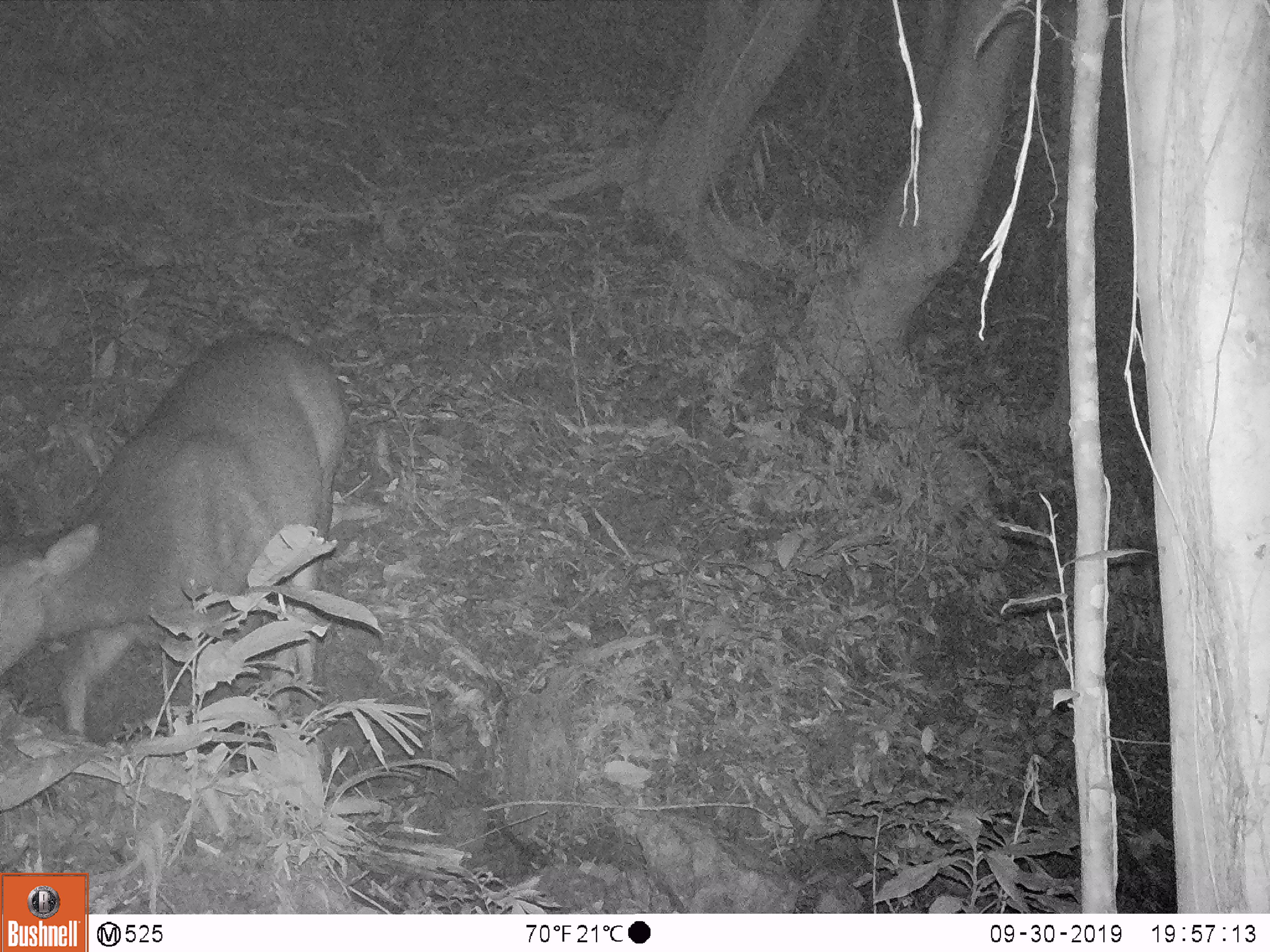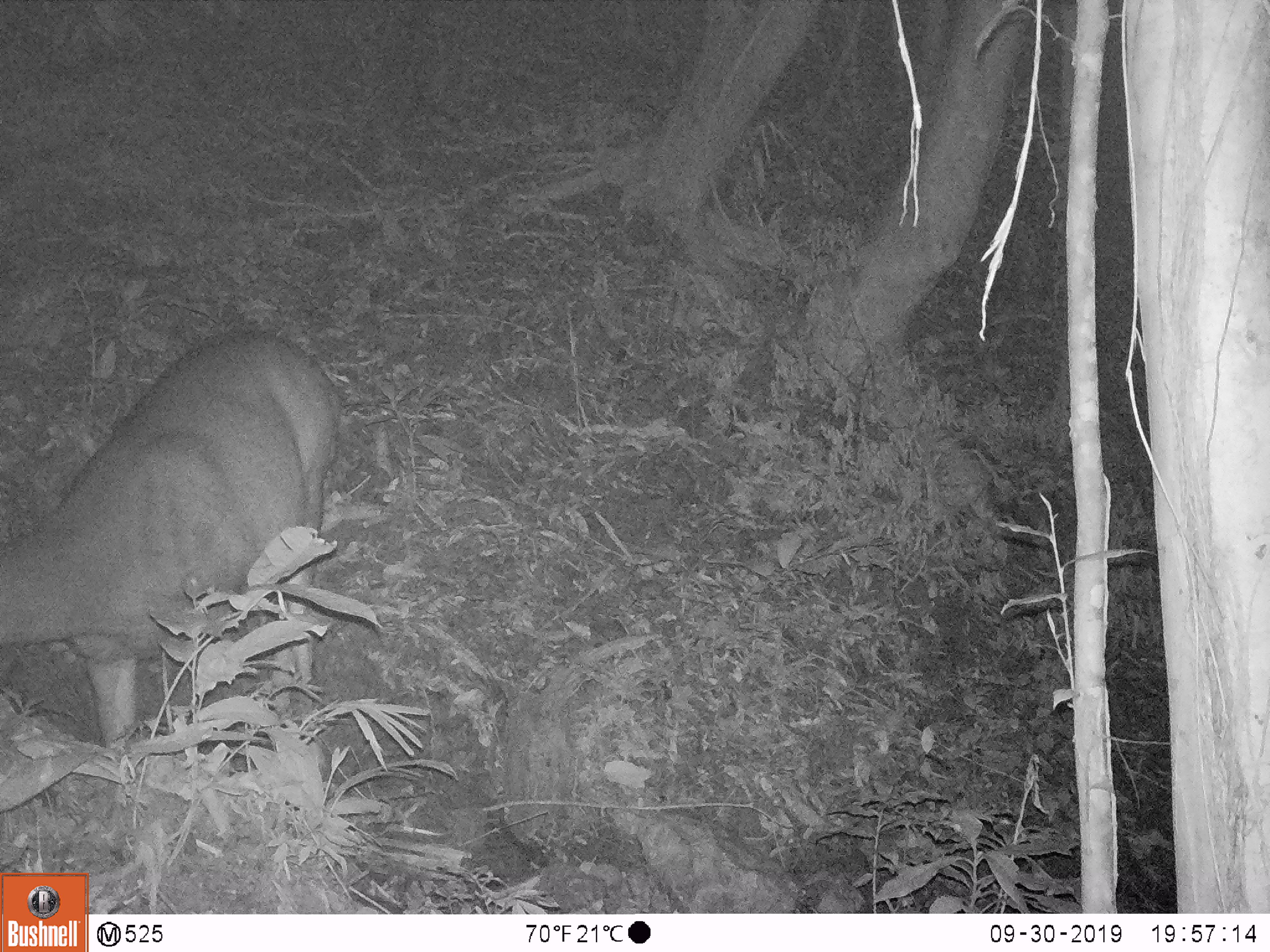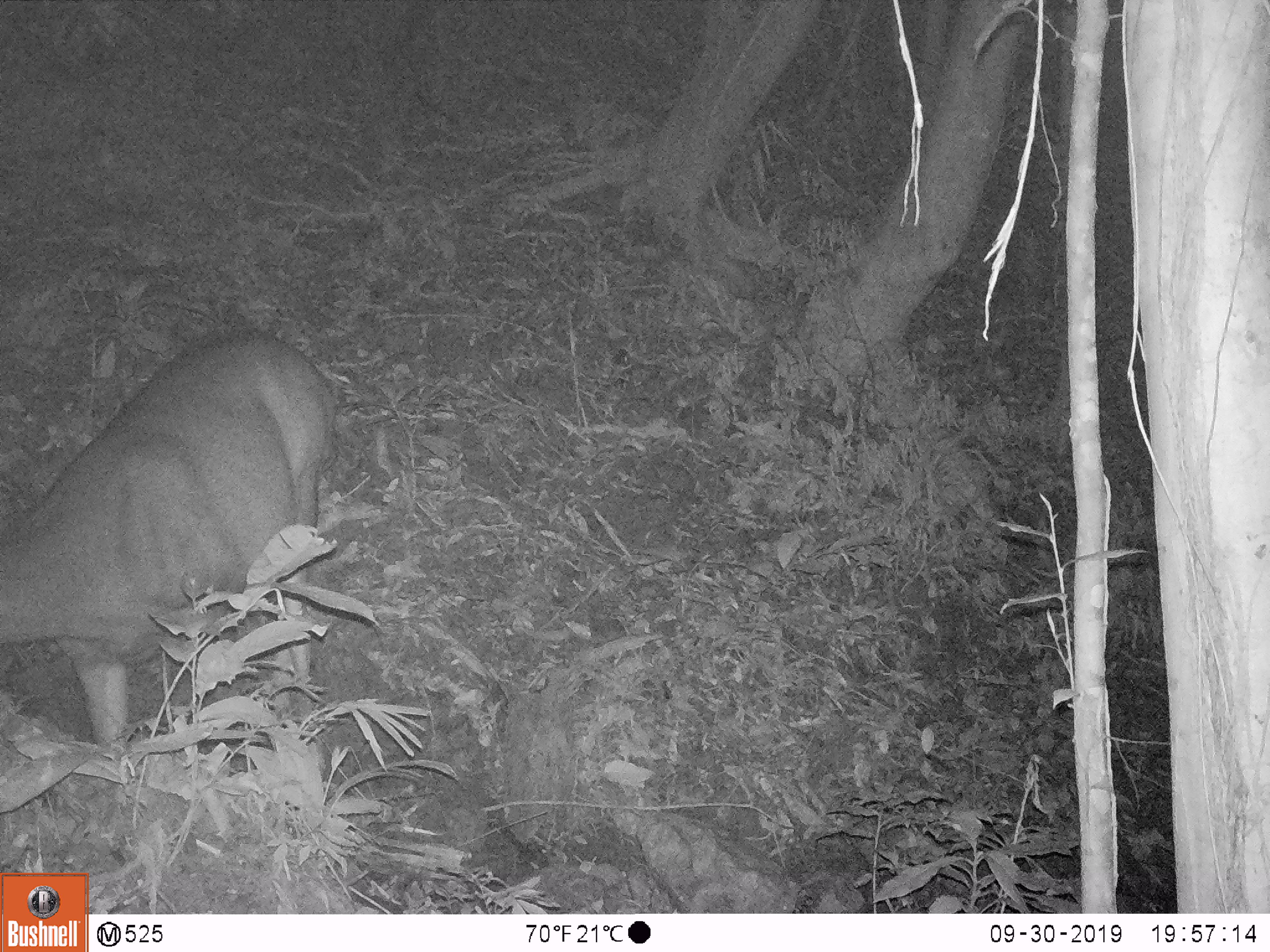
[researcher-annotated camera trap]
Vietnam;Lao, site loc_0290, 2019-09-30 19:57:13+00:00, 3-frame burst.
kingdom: Animalia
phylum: Chordata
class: Mammalia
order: Artiodactyla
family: Cervidae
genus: Rusa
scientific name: Rusa unicolor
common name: sambar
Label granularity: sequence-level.